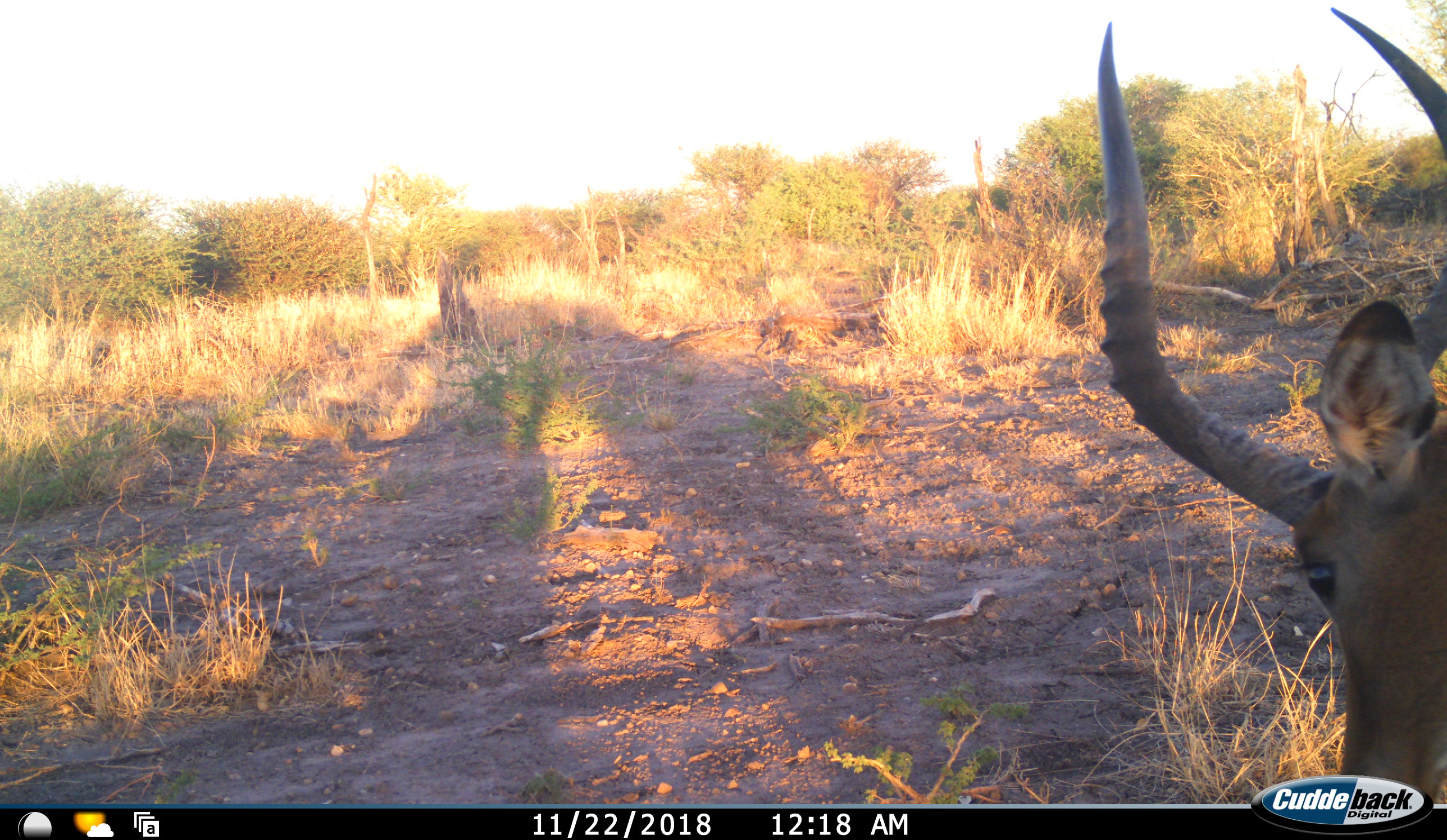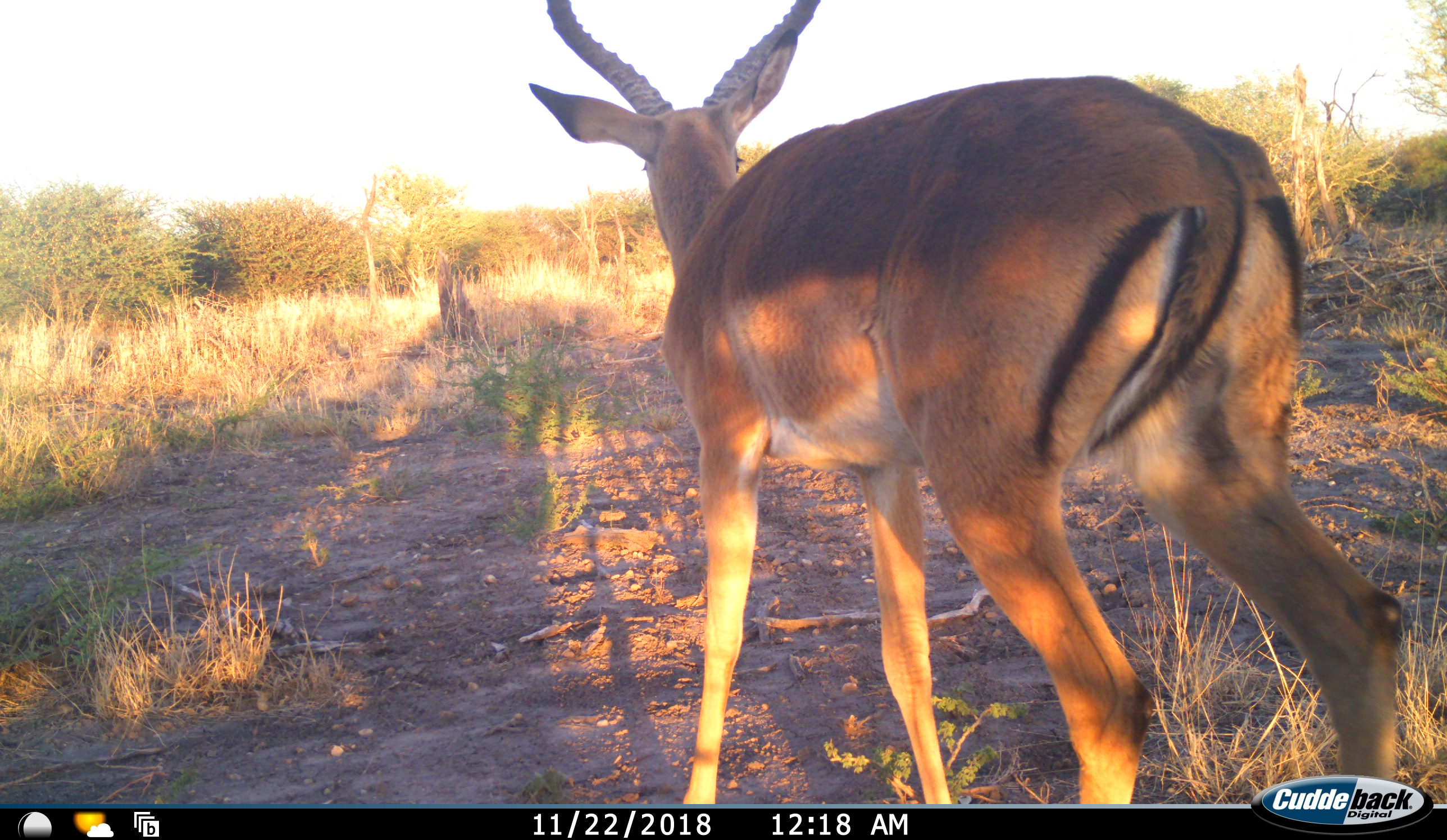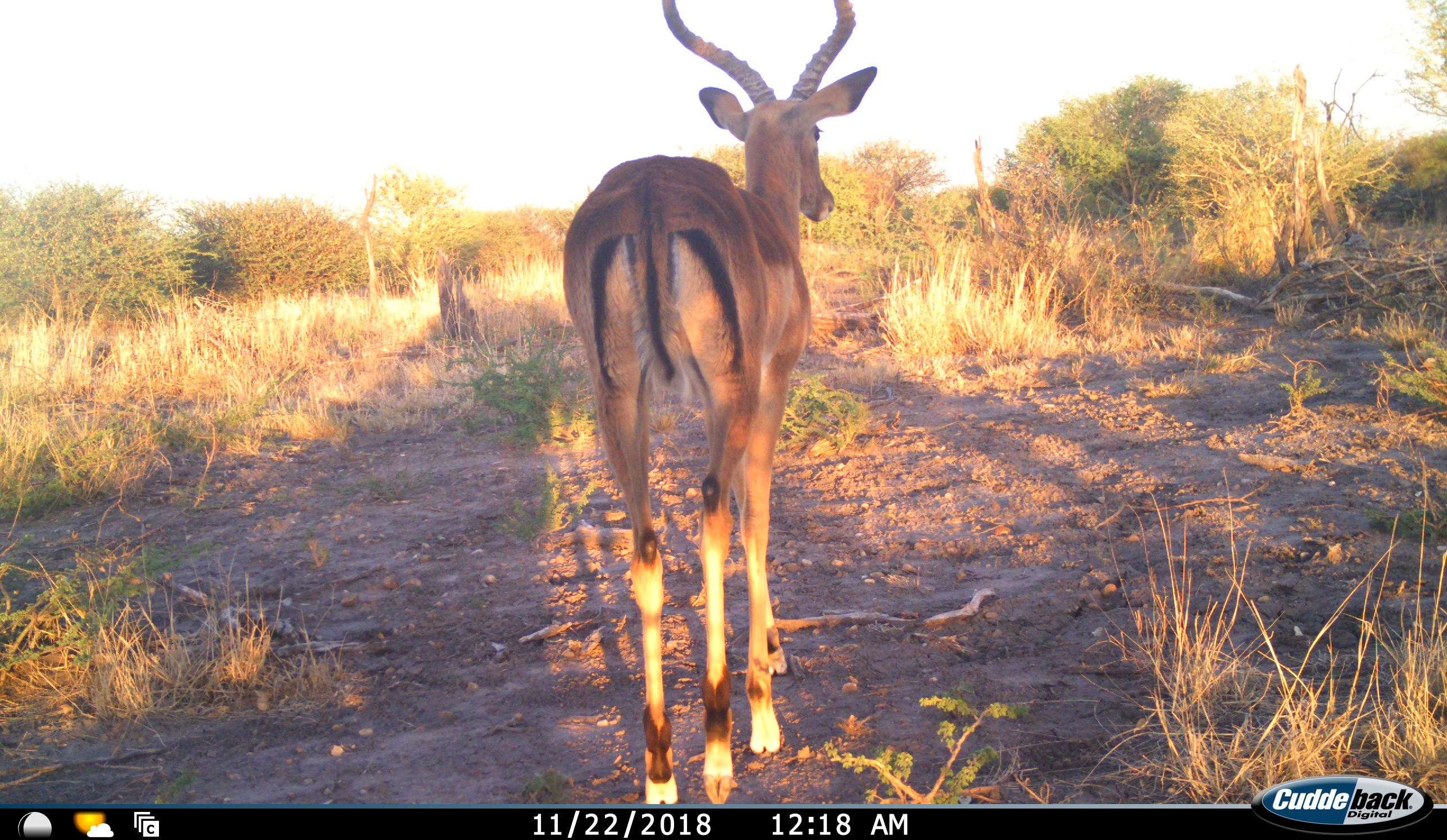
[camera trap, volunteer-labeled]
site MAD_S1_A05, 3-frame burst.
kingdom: Animalia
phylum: Chordata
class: Mammalia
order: Artiodactyla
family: Bovidae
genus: Aepyceros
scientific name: Aepyceros melampus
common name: impala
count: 1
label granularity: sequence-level